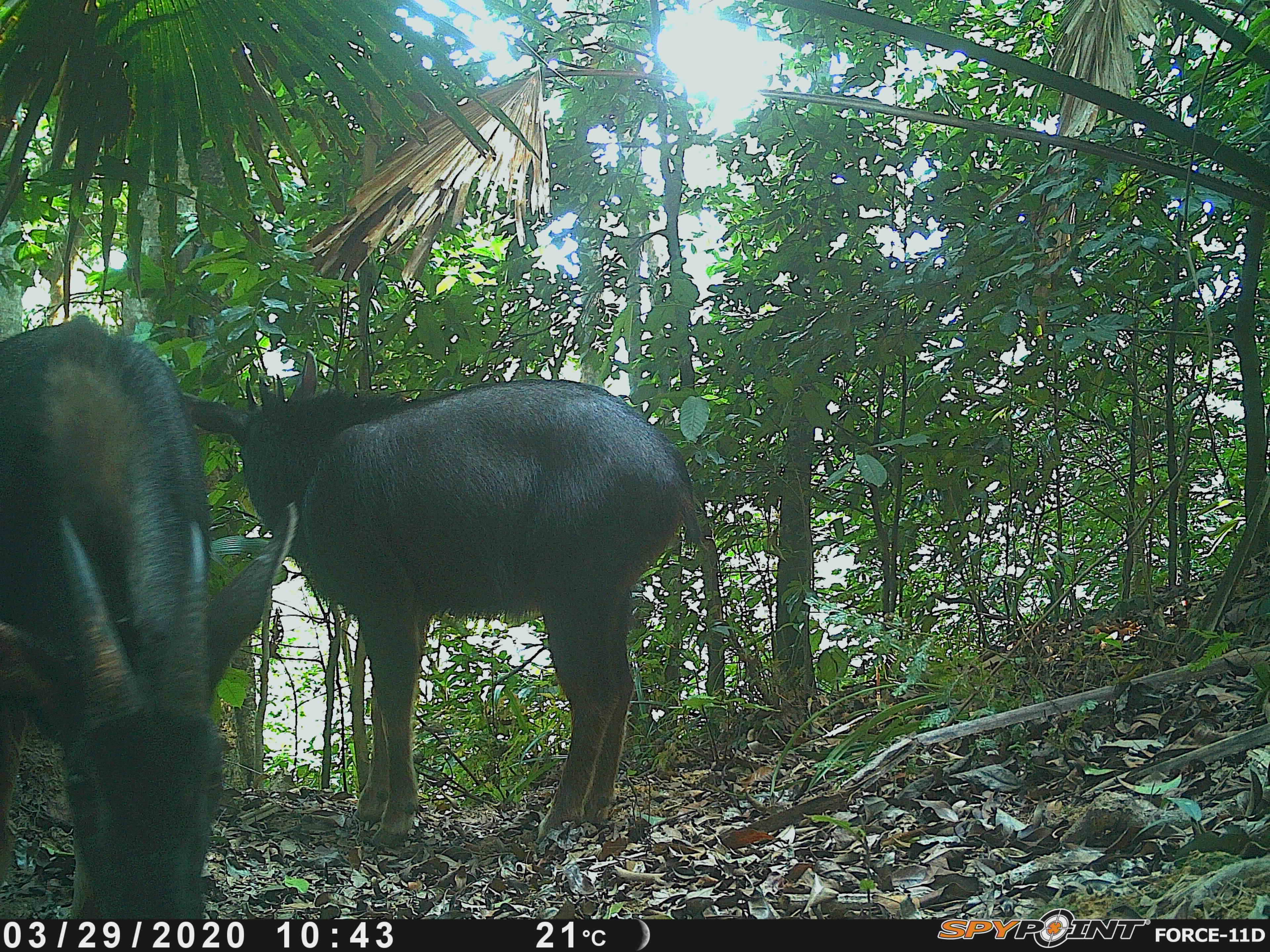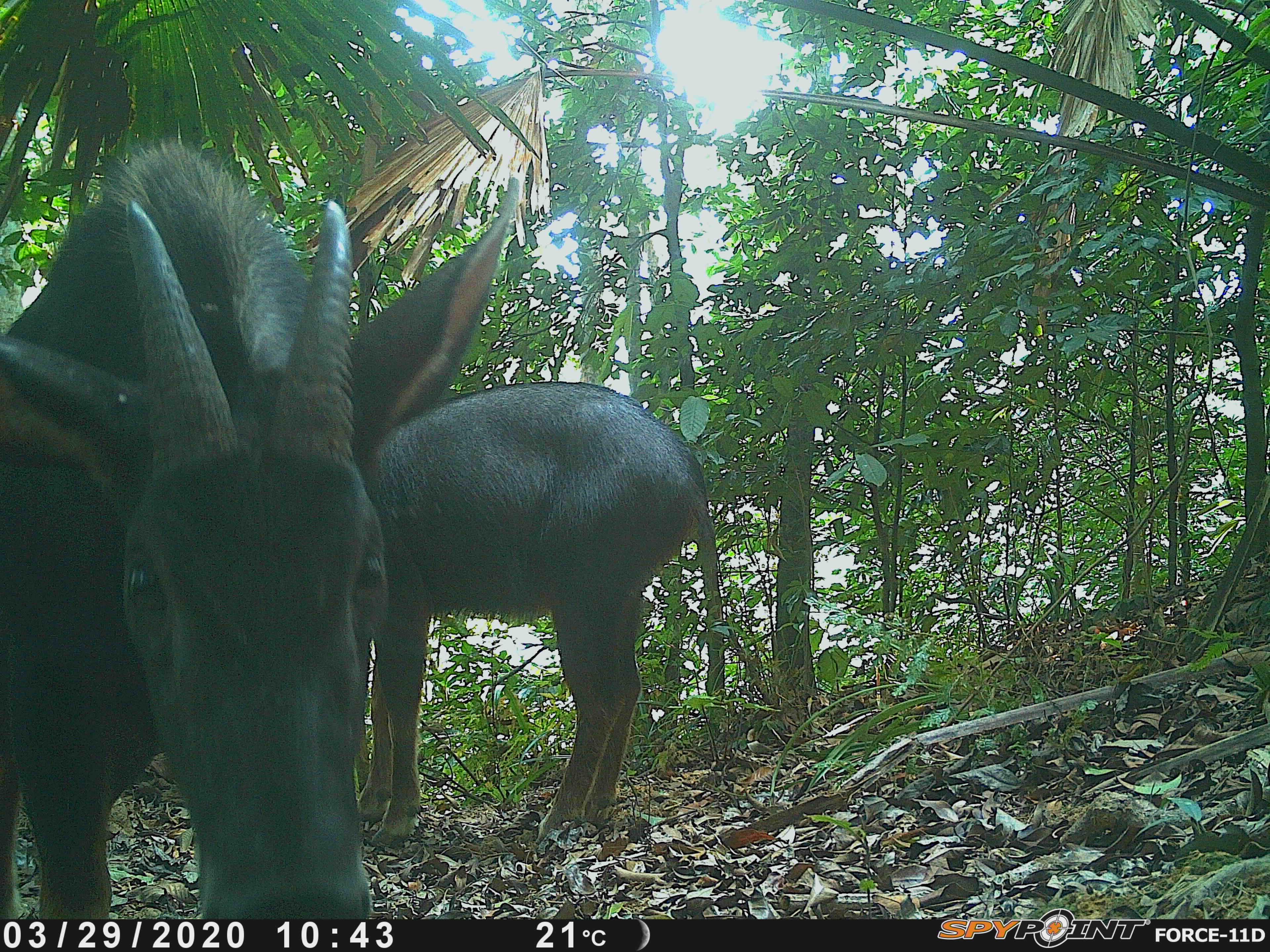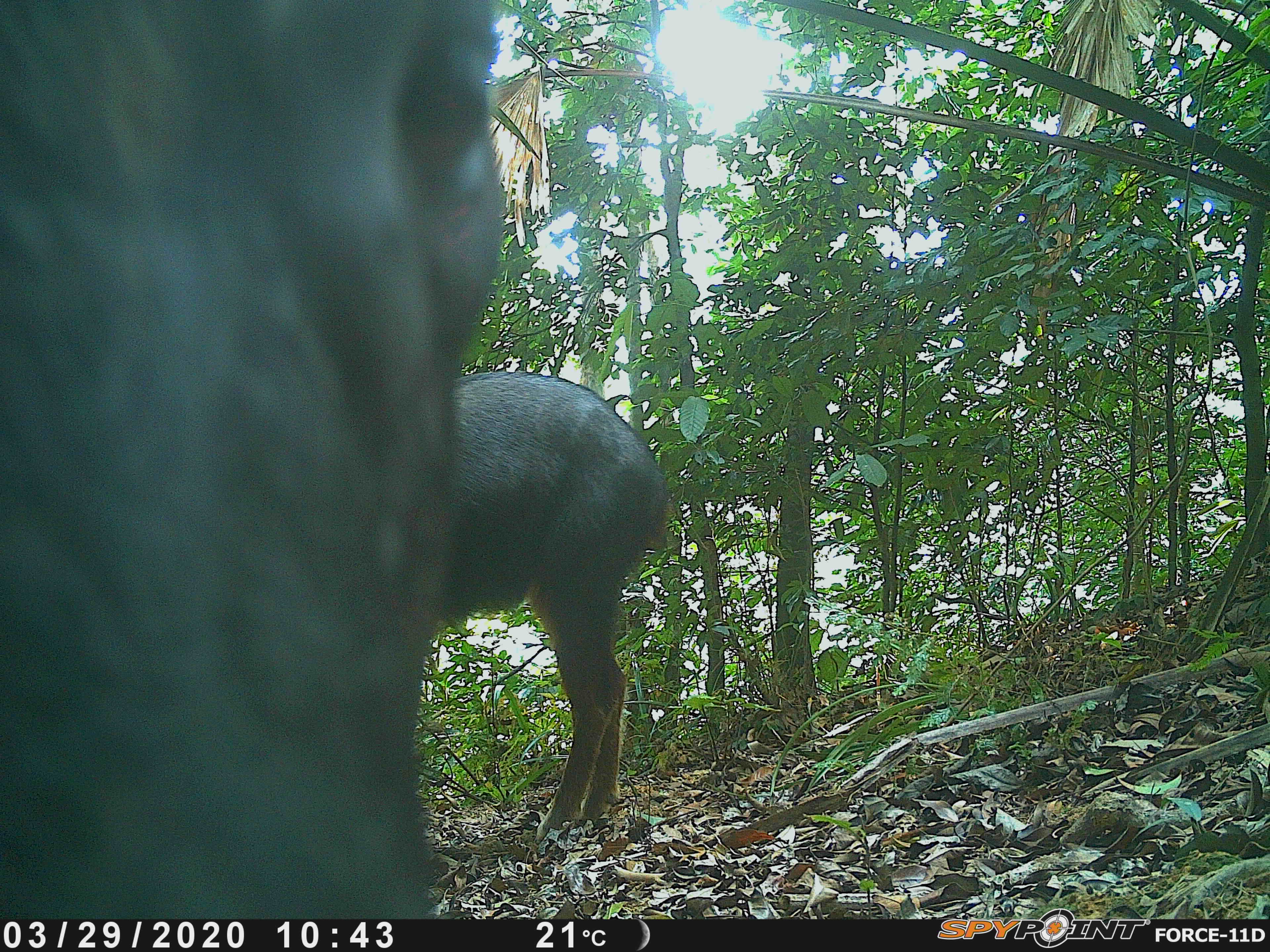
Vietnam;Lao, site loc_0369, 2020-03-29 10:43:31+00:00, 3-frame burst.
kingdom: Animalia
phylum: Chordata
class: Mammalia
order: Artiodactyla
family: Bovidae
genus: Capricornis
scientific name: Capricornis sumatraensis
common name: chinese serow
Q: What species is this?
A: Chinese serow (Capricornis sumatraensis).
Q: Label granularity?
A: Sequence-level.